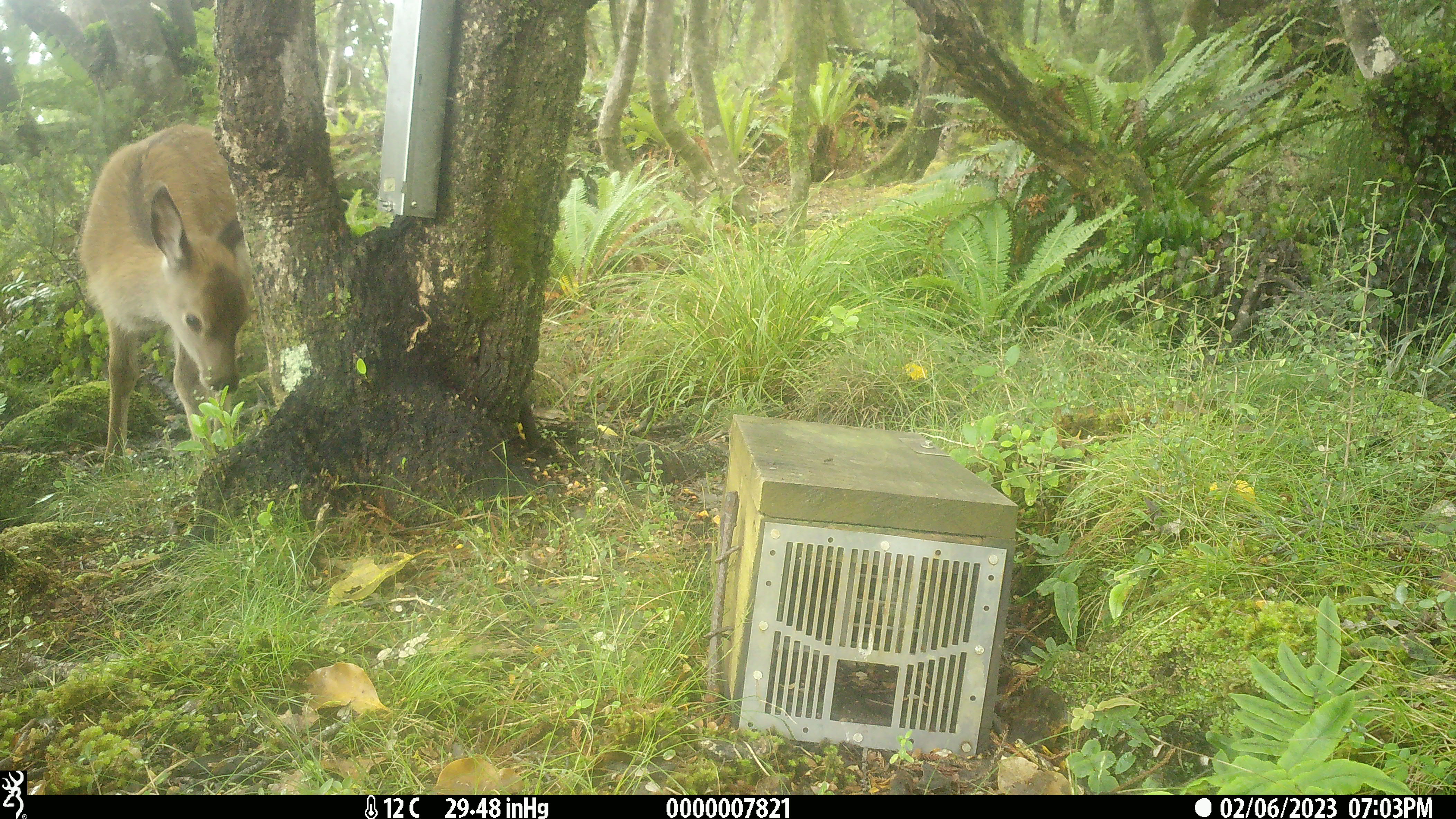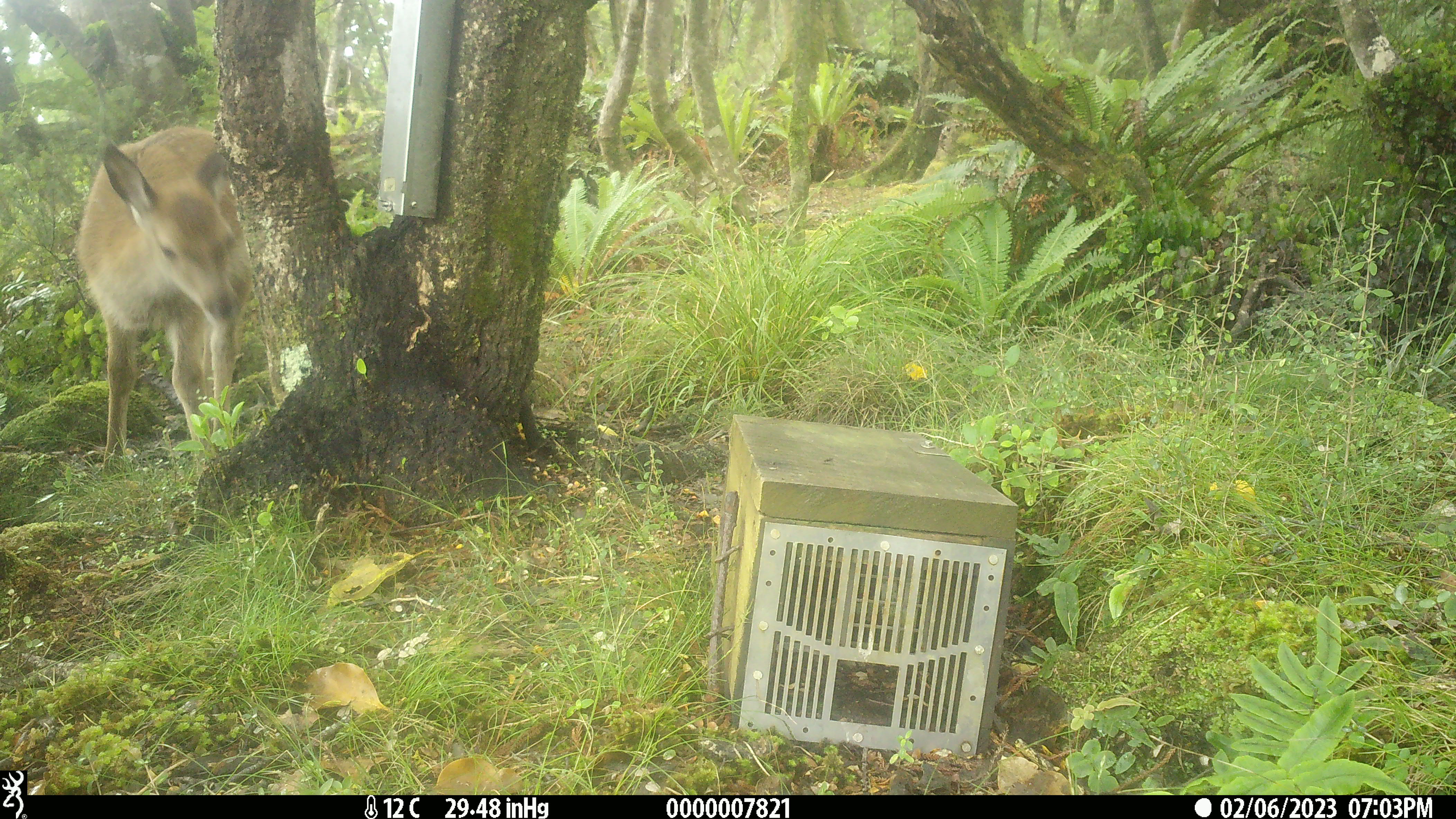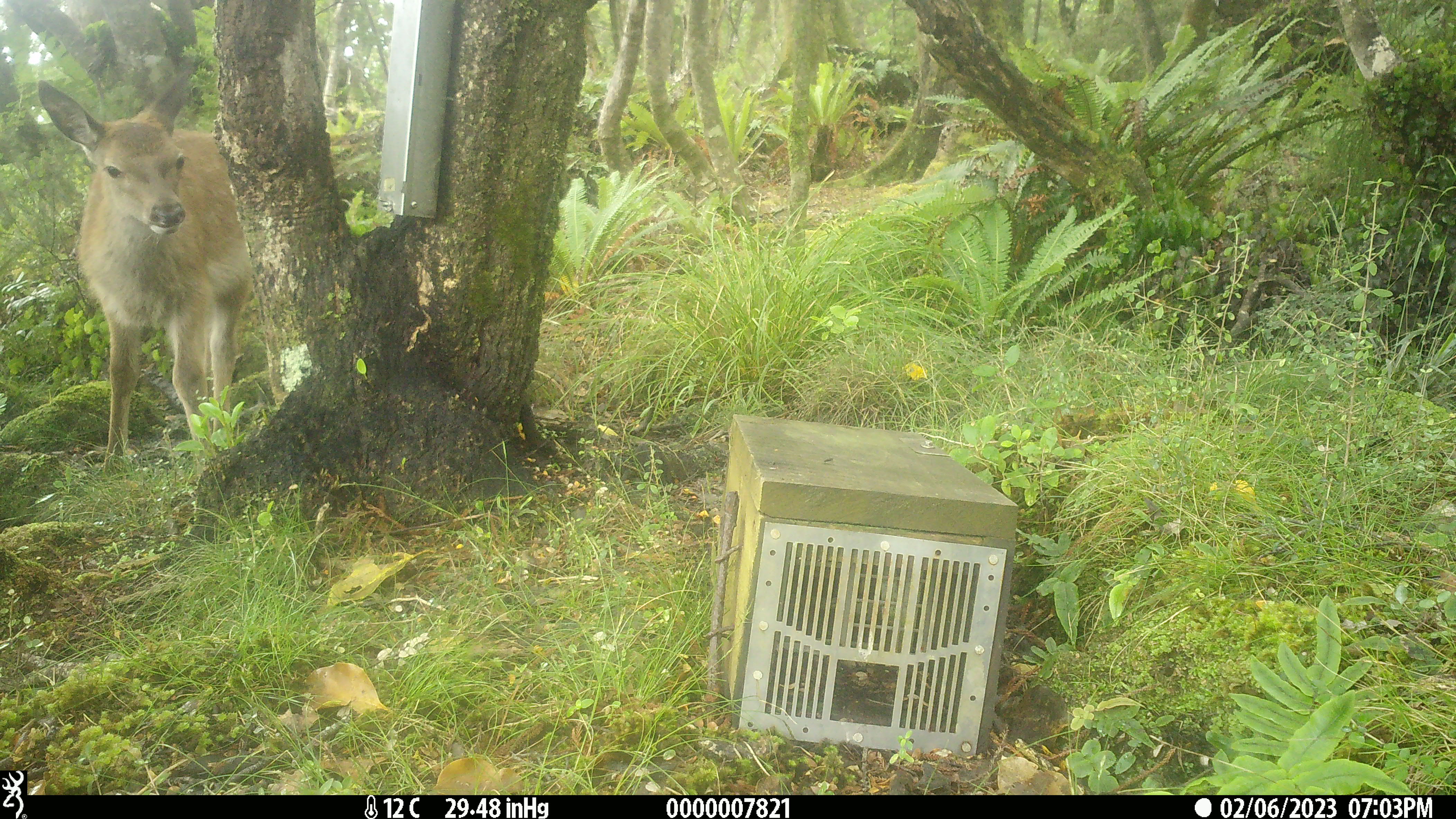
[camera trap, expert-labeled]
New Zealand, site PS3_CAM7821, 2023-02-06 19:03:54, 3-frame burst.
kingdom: Animalia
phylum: Chordata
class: Mammalia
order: Artiodactyla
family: Cervidae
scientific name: Cervidae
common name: deer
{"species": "deer (Cervidae)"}